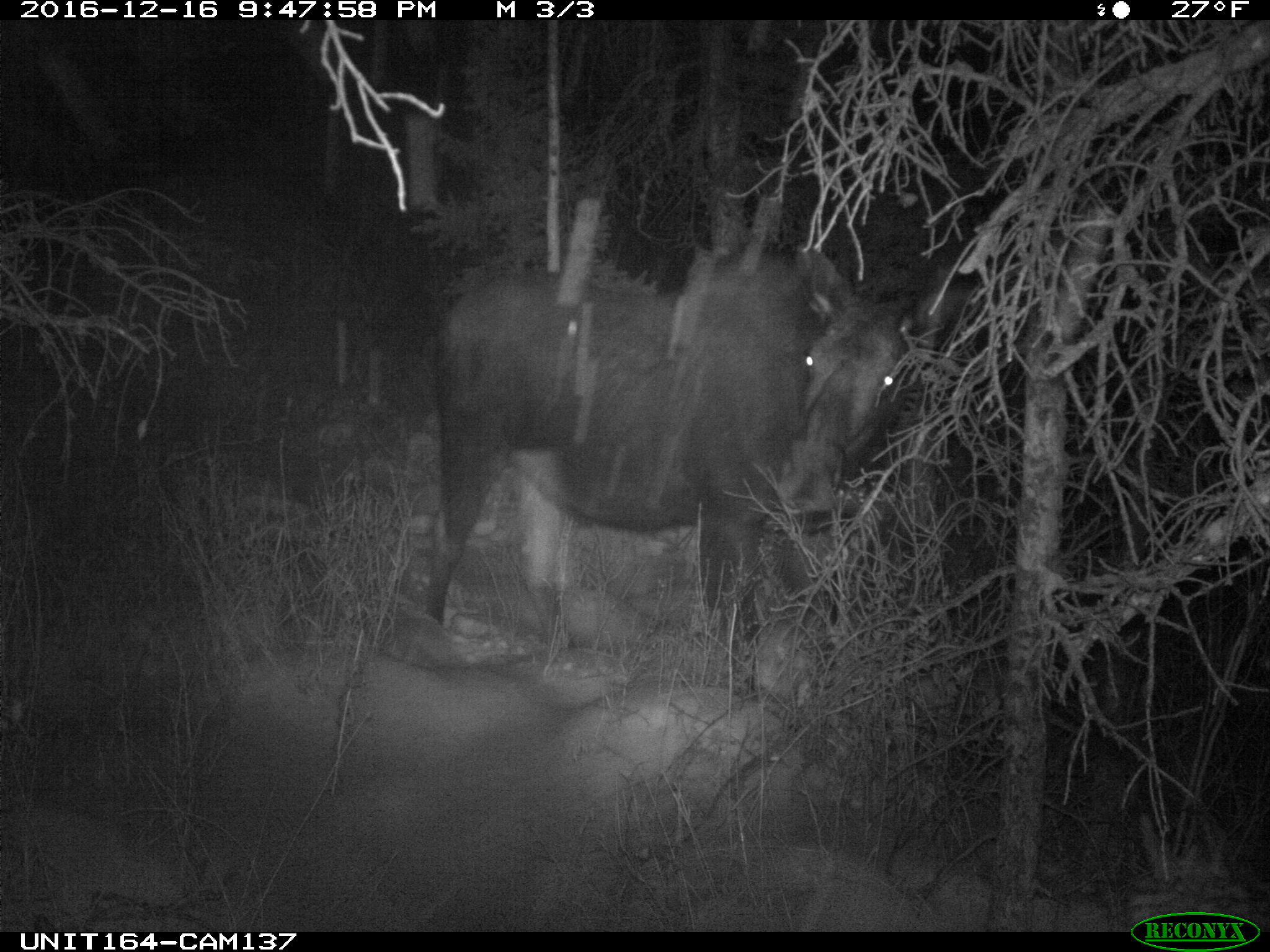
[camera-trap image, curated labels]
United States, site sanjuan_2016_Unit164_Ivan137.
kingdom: Animalia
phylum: Chordata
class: Mammalia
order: Artiodactyla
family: Cervidae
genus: Alces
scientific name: Alces alces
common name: moose